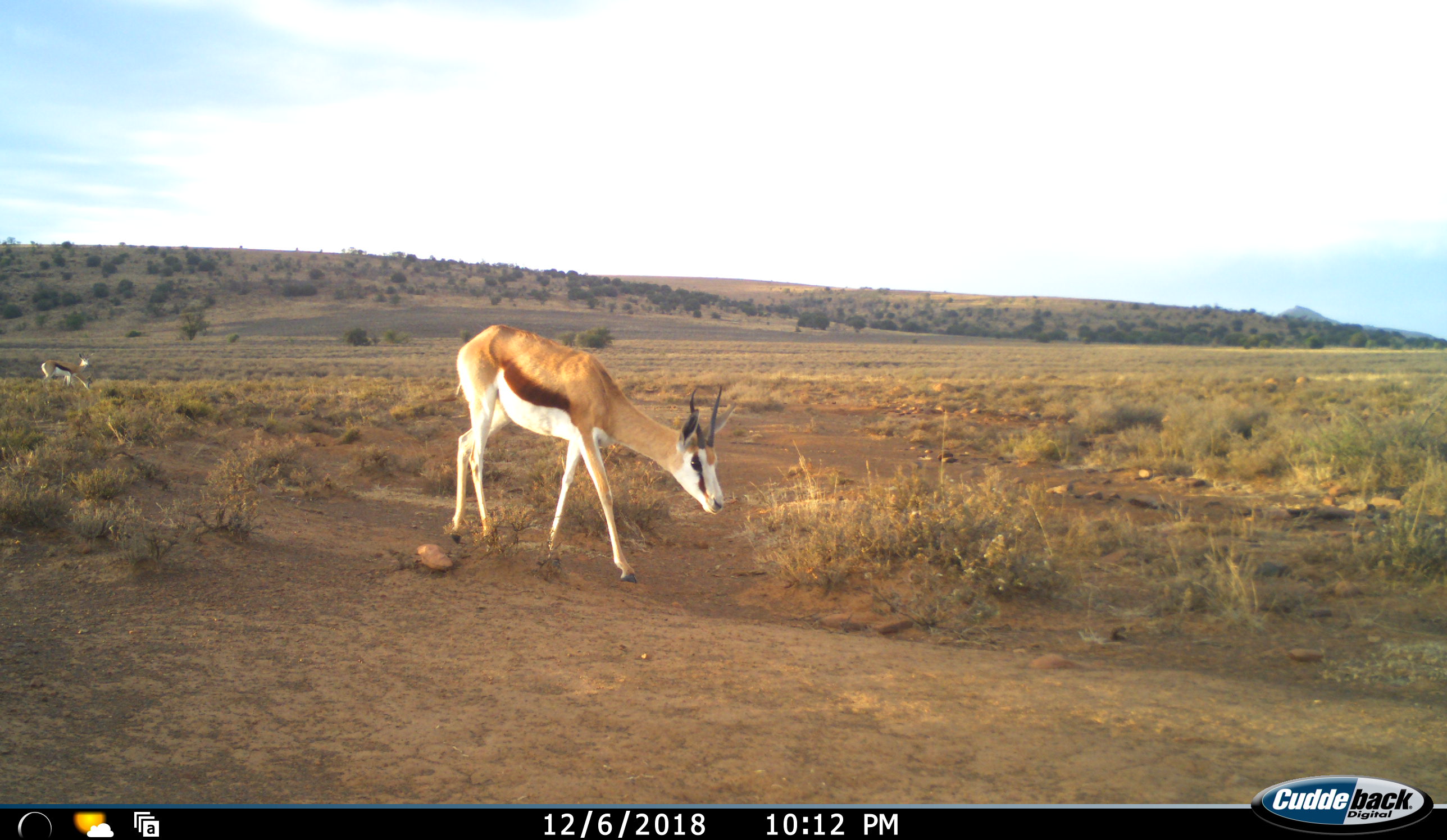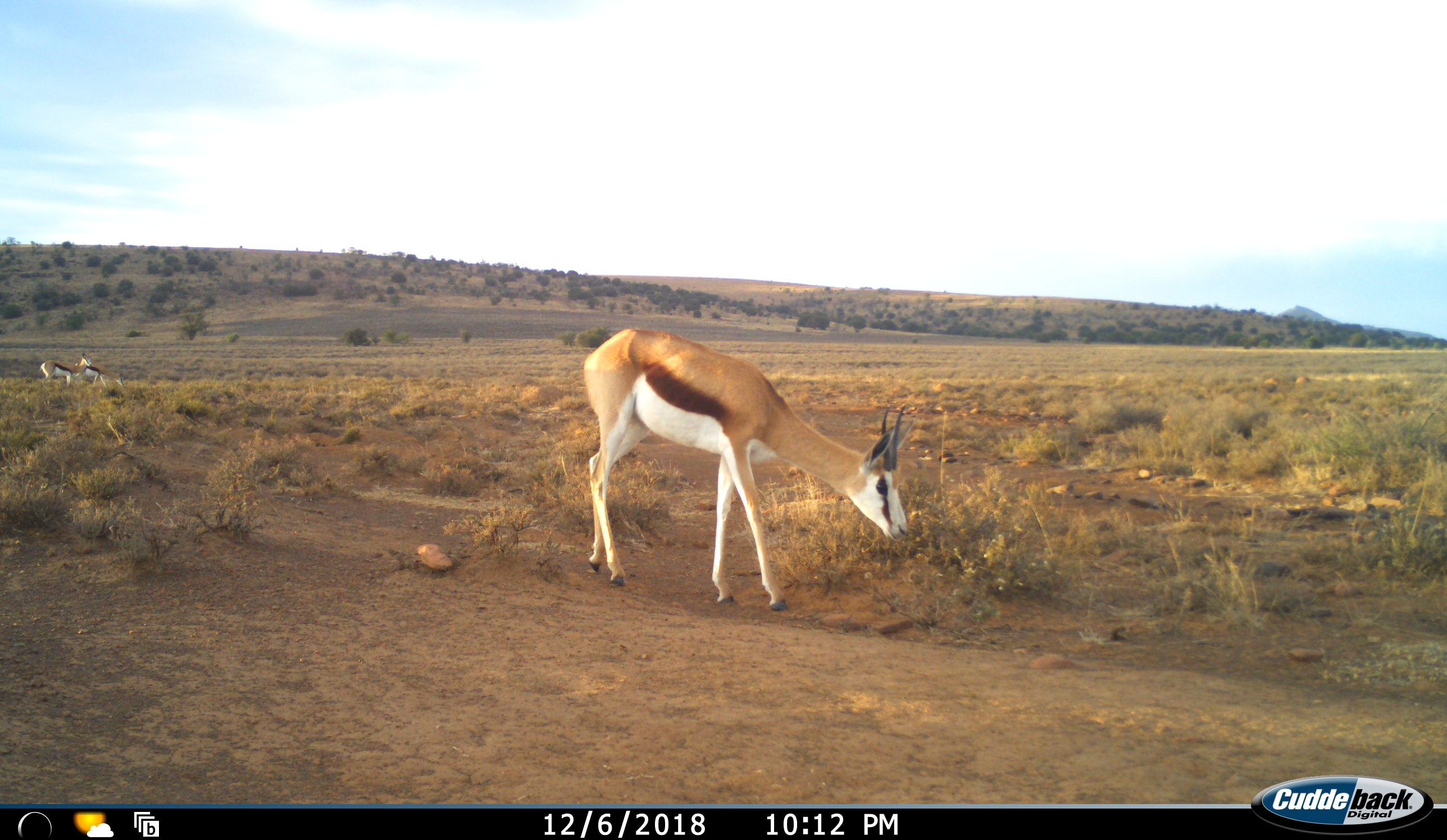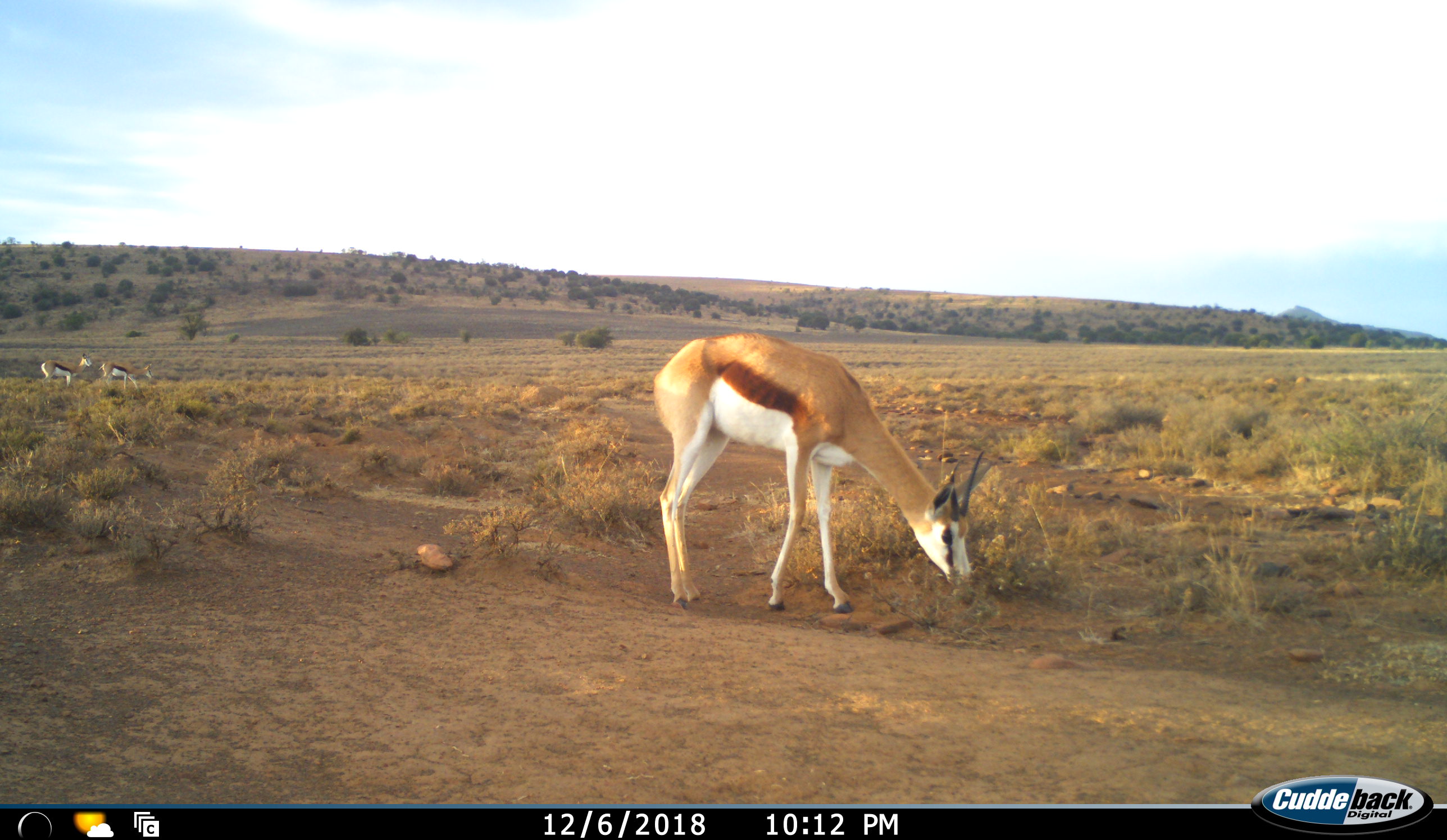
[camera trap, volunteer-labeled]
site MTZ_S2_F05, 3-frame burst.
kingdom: Animalia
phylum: Chordata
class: Mammalia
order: Artiodactyla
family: Bovidae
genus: Antidorcas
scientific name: Antidorcas marsupialis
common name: springbok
Springbok (Antidorcas marsupialis), count 3. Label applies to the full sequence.